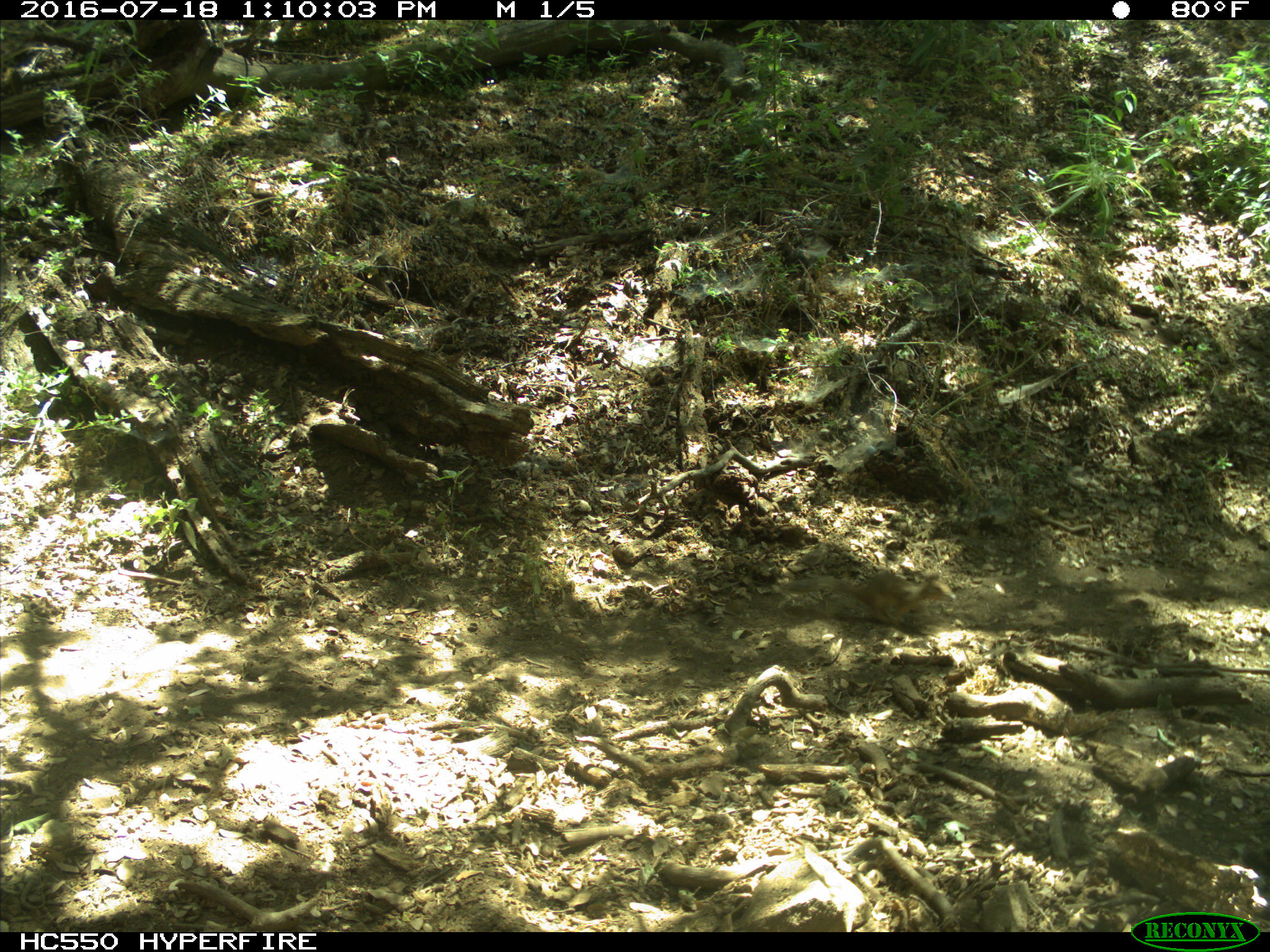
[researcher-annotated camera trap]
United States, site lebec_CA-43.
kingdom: Animalia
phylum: Chordata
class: Mammalia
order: Rodentia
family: Sciuridae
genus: Otospermophilus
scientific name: Otospermophilus beecheyi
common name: california ground squirrel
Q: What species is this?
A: Otospermophilus beecheyi (california ground squirrel).